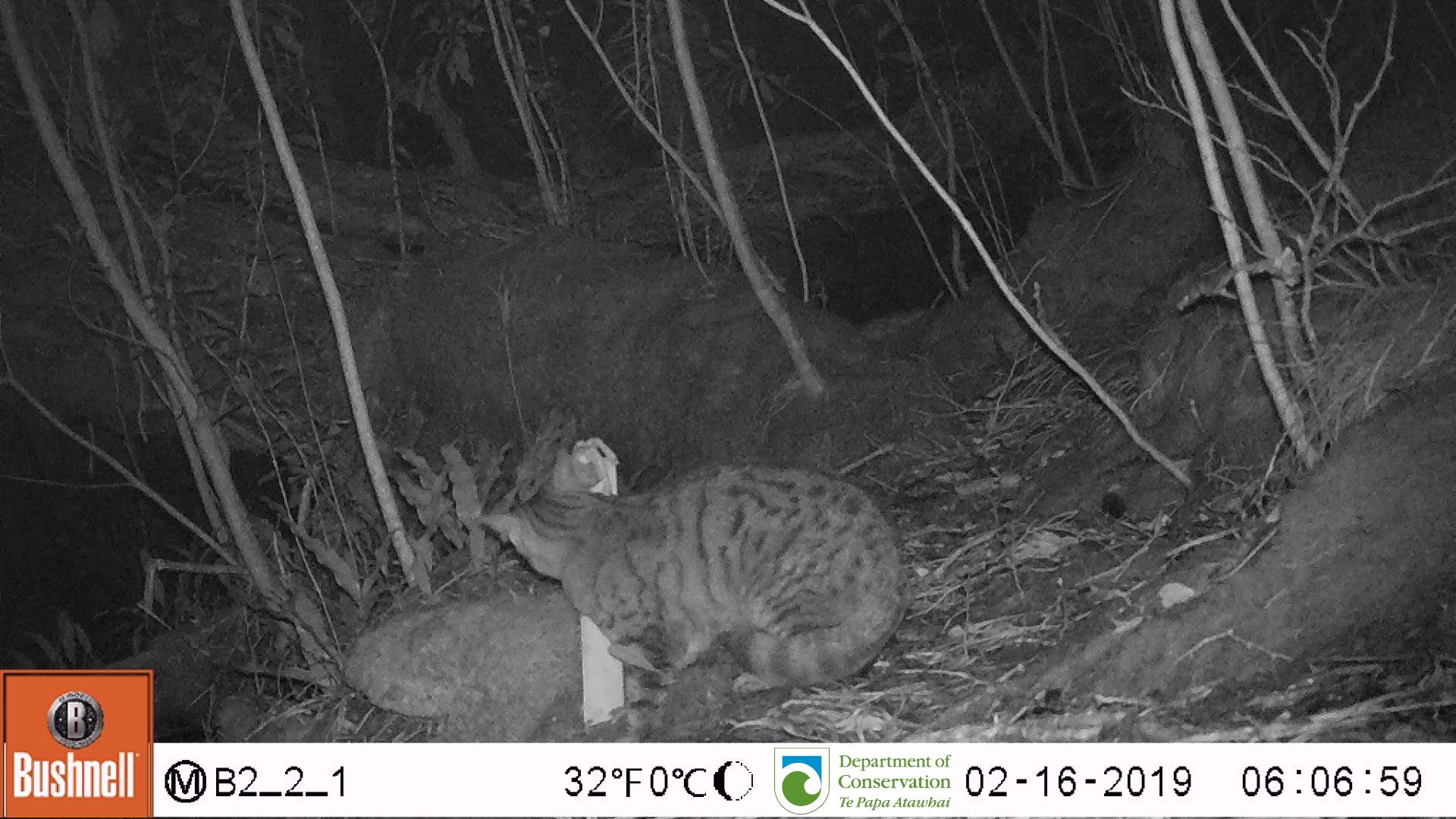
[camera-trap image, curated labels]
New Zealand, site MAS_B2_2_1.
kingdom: Animalia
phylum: Chordata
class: Mammalia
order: Carnivora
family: Felidae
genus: Felis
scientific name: Felis catus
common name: domestic cat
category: cat